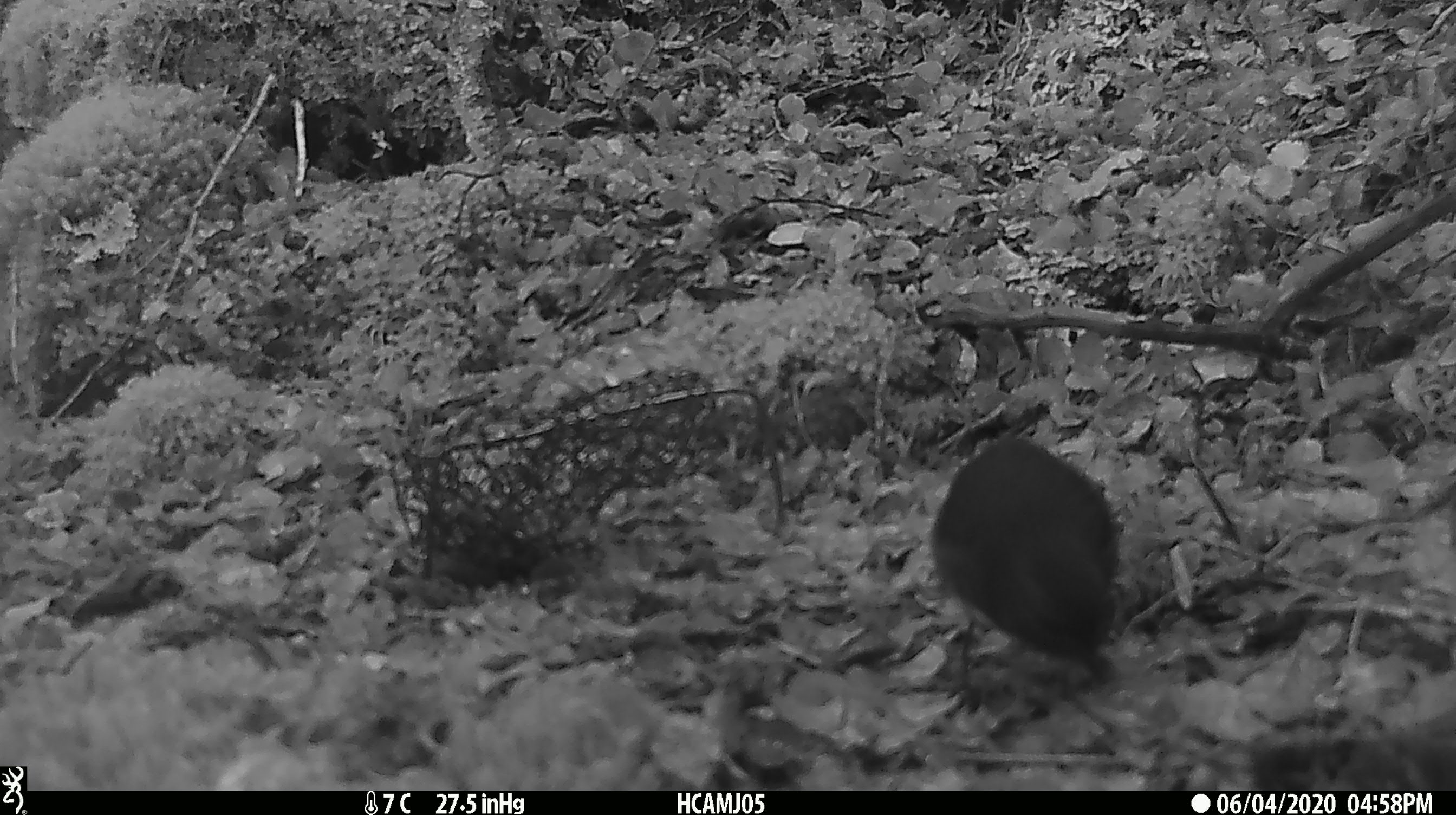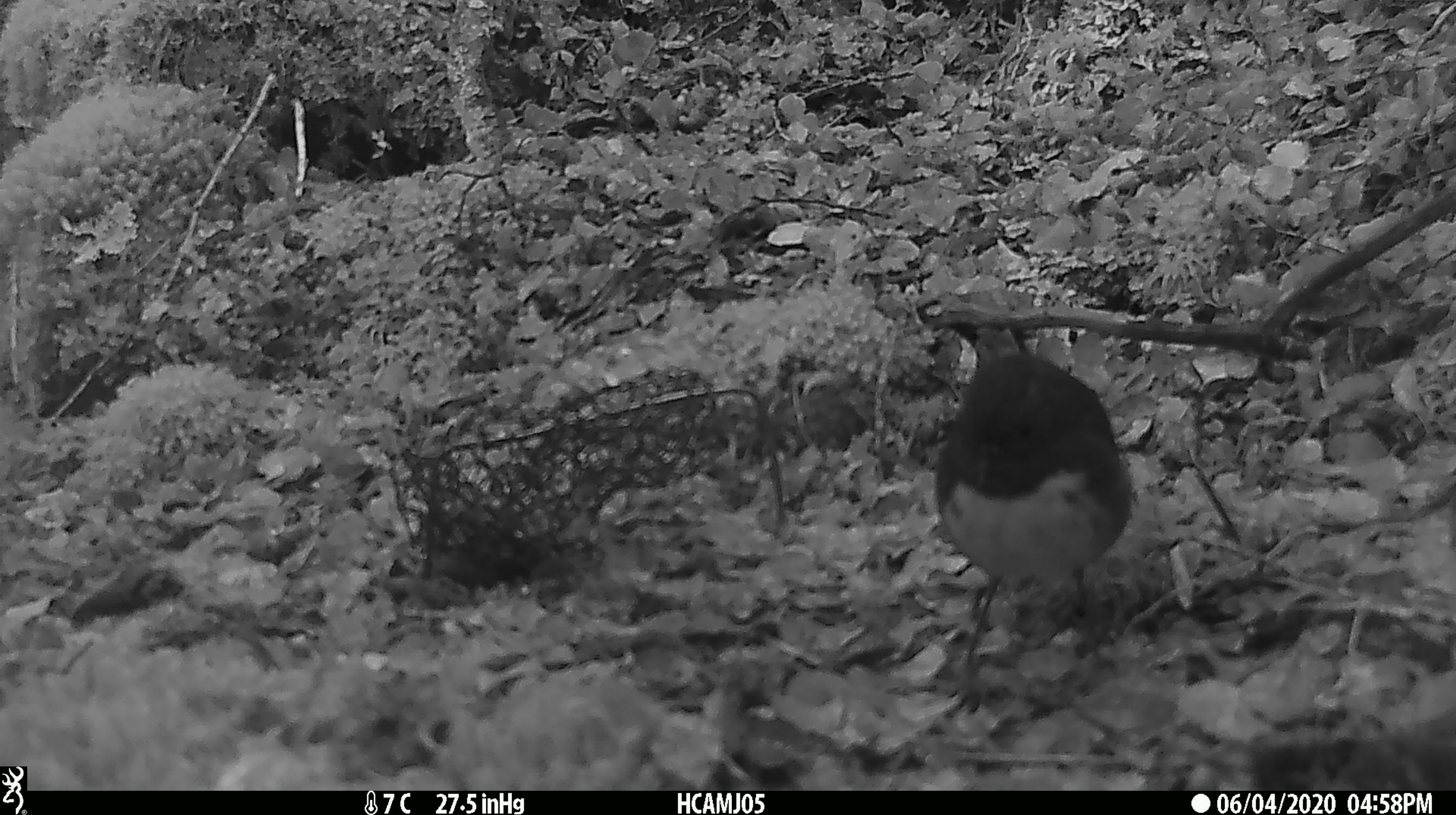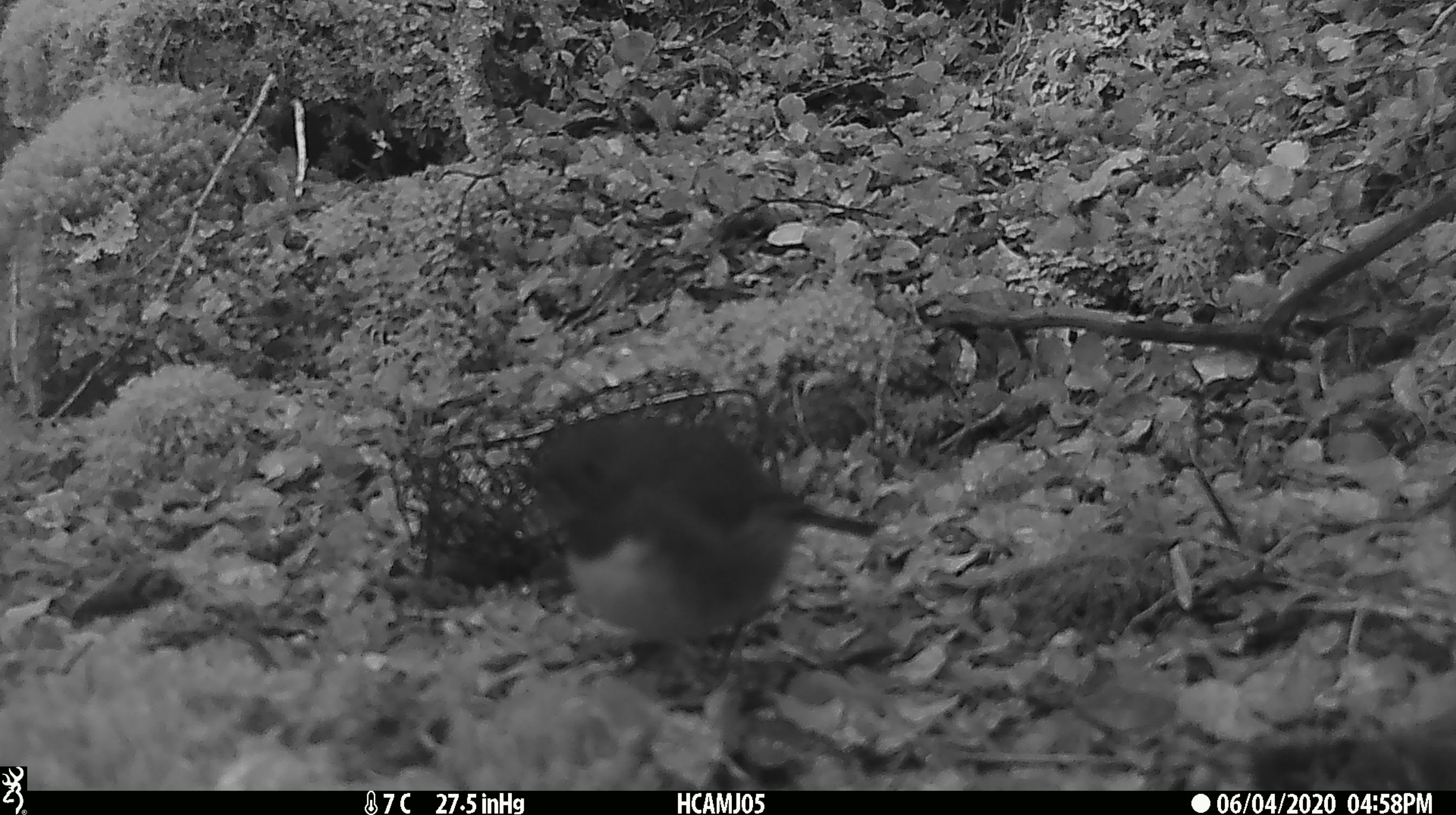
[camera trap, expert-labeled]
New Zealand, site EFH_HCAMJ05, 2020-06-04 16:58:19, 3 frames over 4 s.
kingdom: Animalia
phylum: Chordata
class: Aves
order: Passeriformes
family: Petroicidae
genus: Petroica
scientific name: Petroica australis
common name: new zealand robin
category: robin